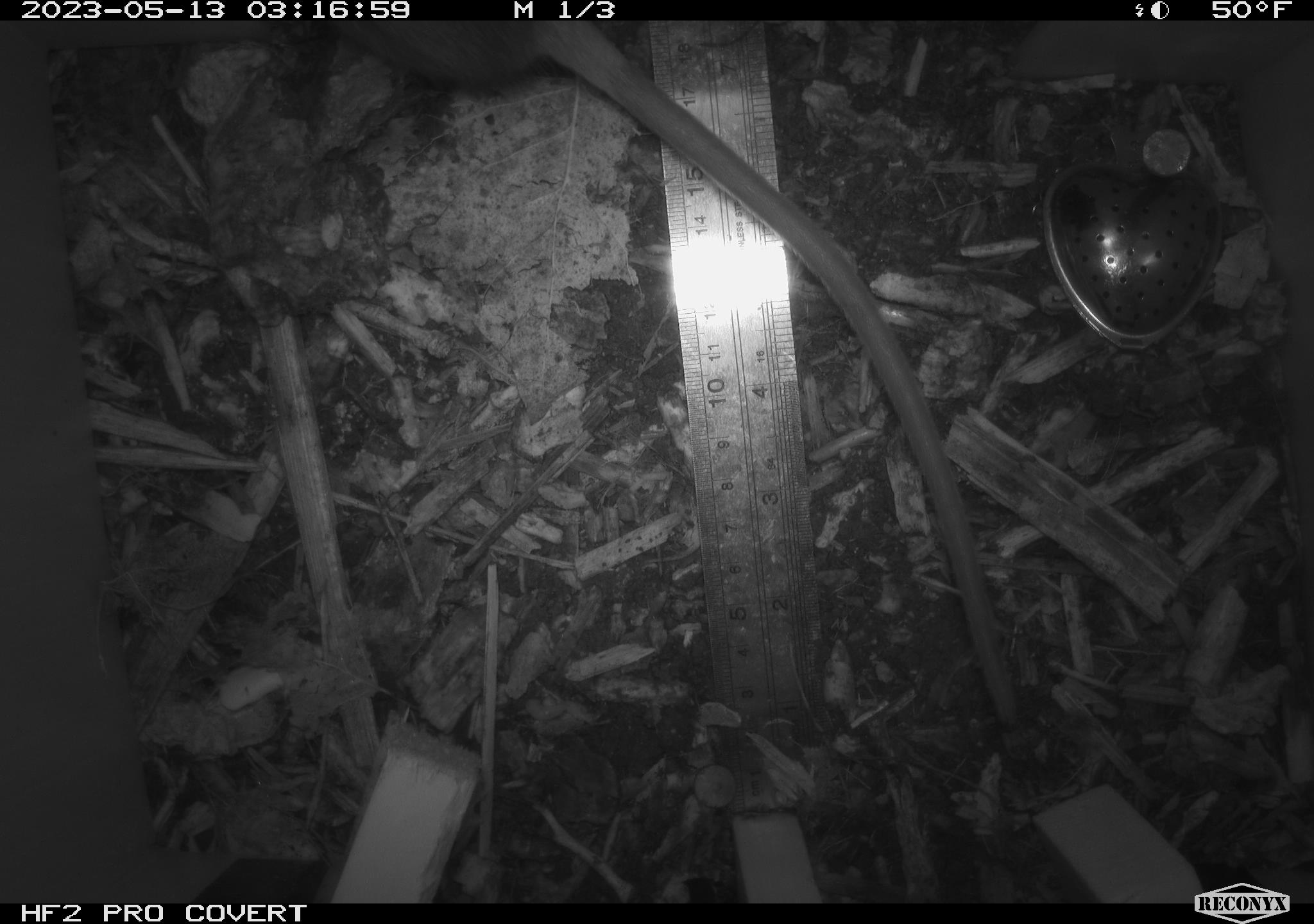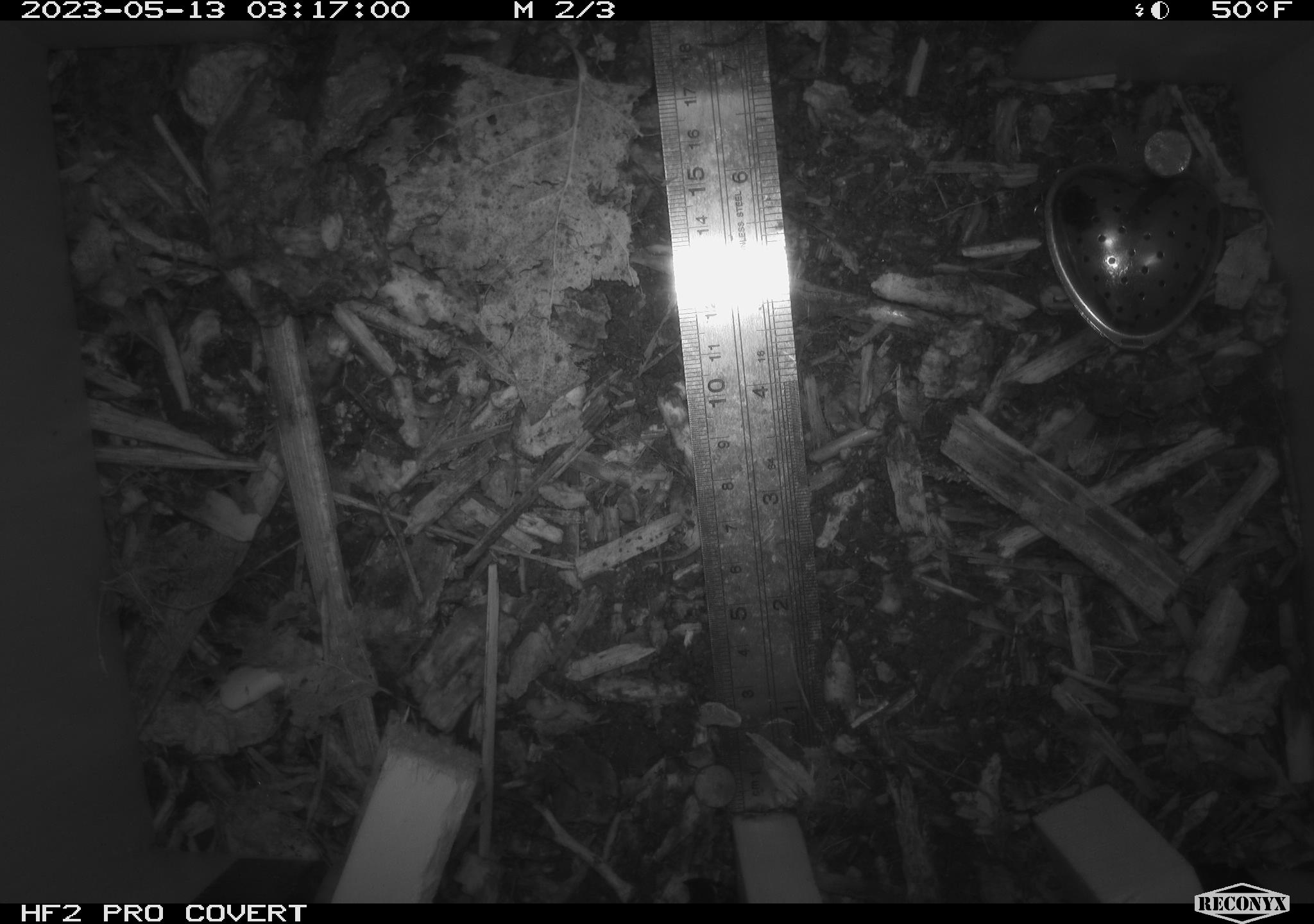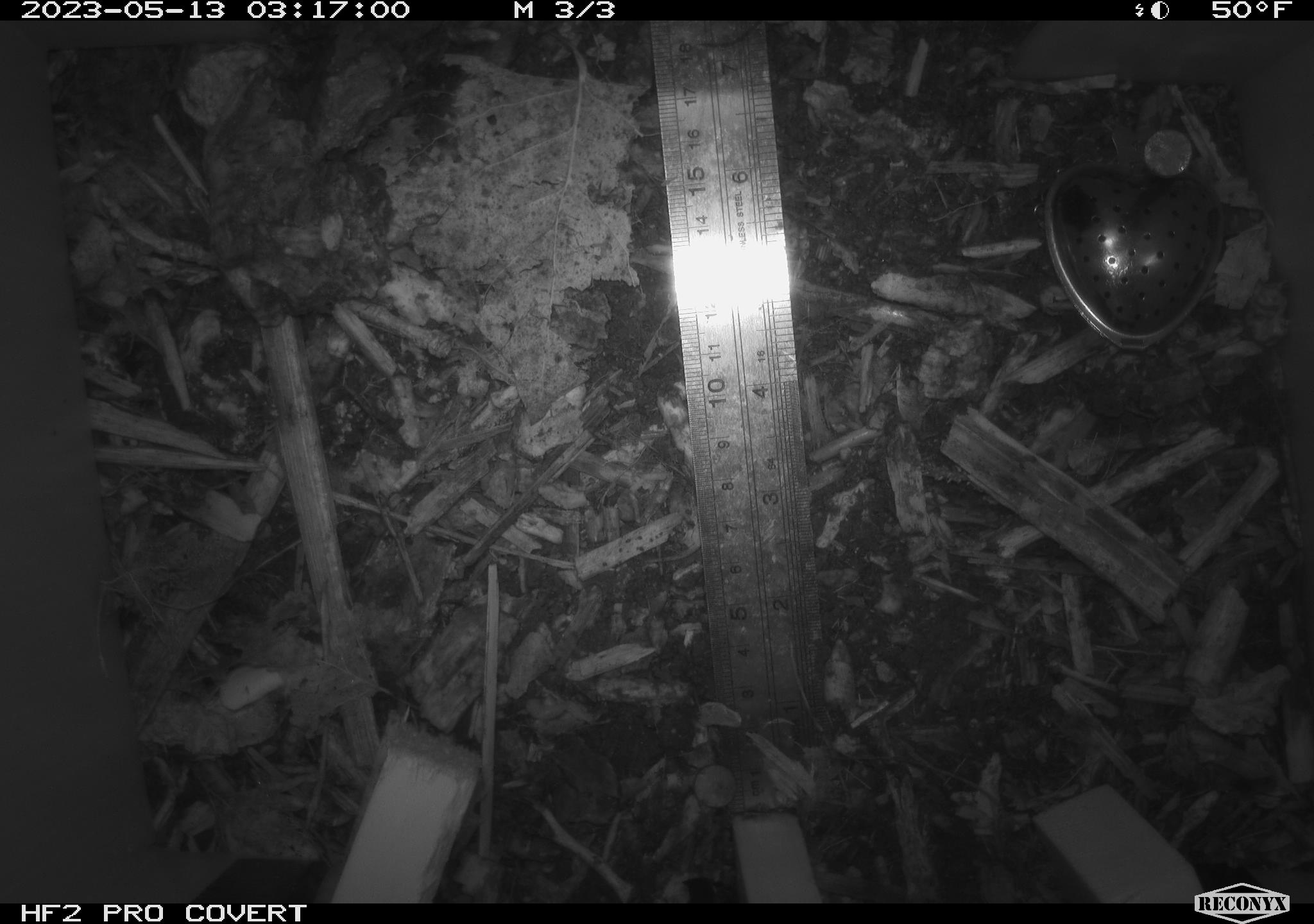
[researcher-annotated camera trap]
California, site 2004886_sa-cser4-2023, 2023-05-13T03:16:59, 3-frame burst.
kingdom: Animalia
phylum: Chordata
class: Mammalia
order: Rodentia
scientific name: Rodentia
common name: mouse species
Mouse species (Rodentia).